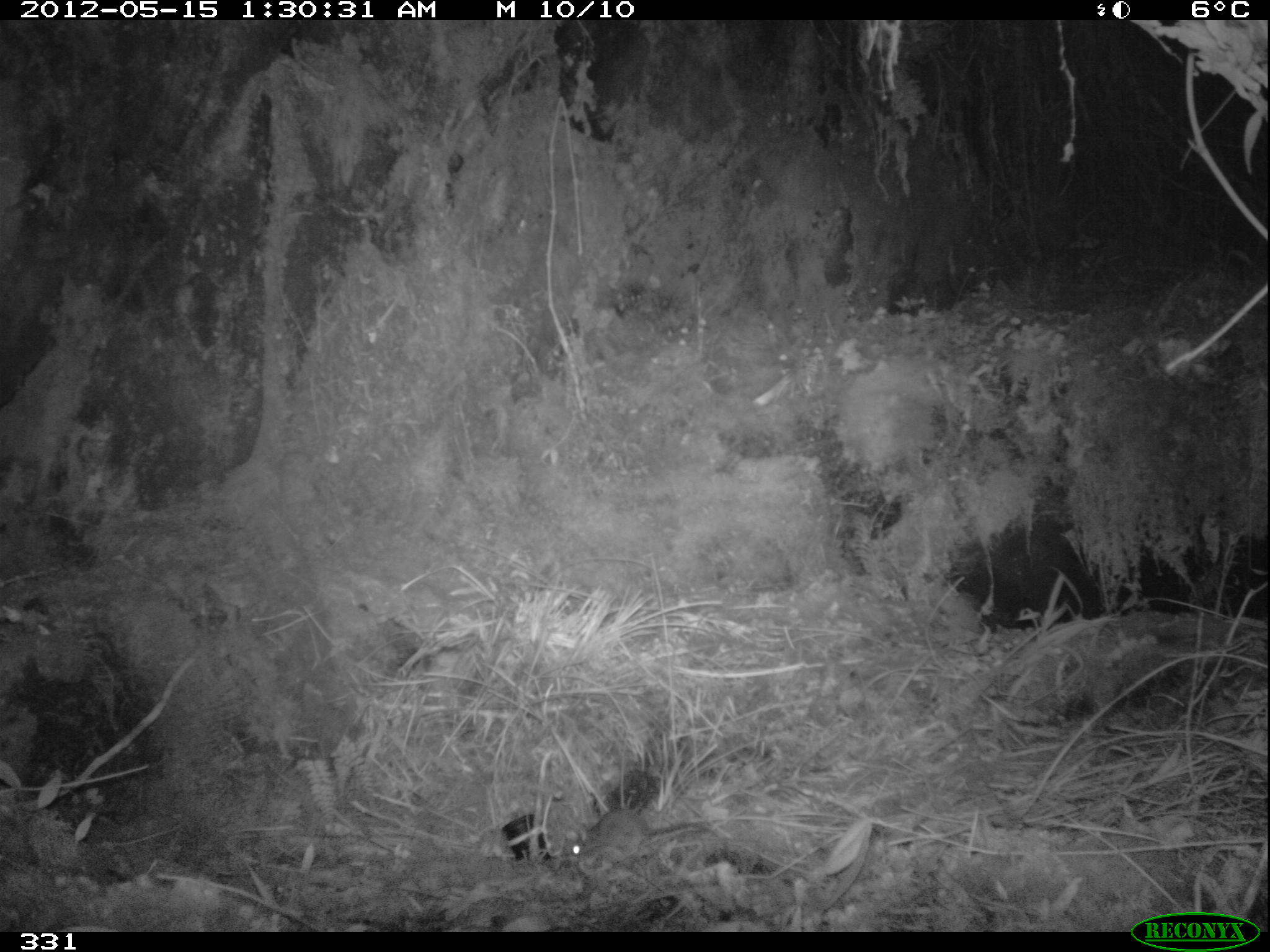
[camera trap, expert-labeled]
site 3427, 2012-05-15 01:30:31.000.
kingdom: Animalia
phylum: Chordata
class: Mammalia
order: Rodentia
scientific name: Rodentia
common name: rodents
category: unknown rodent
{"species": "unknown rodent (rodents) (Rodentia)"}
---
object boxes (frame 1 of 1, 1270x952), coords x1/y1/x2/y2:
unknown rodent: 563/807/755/875